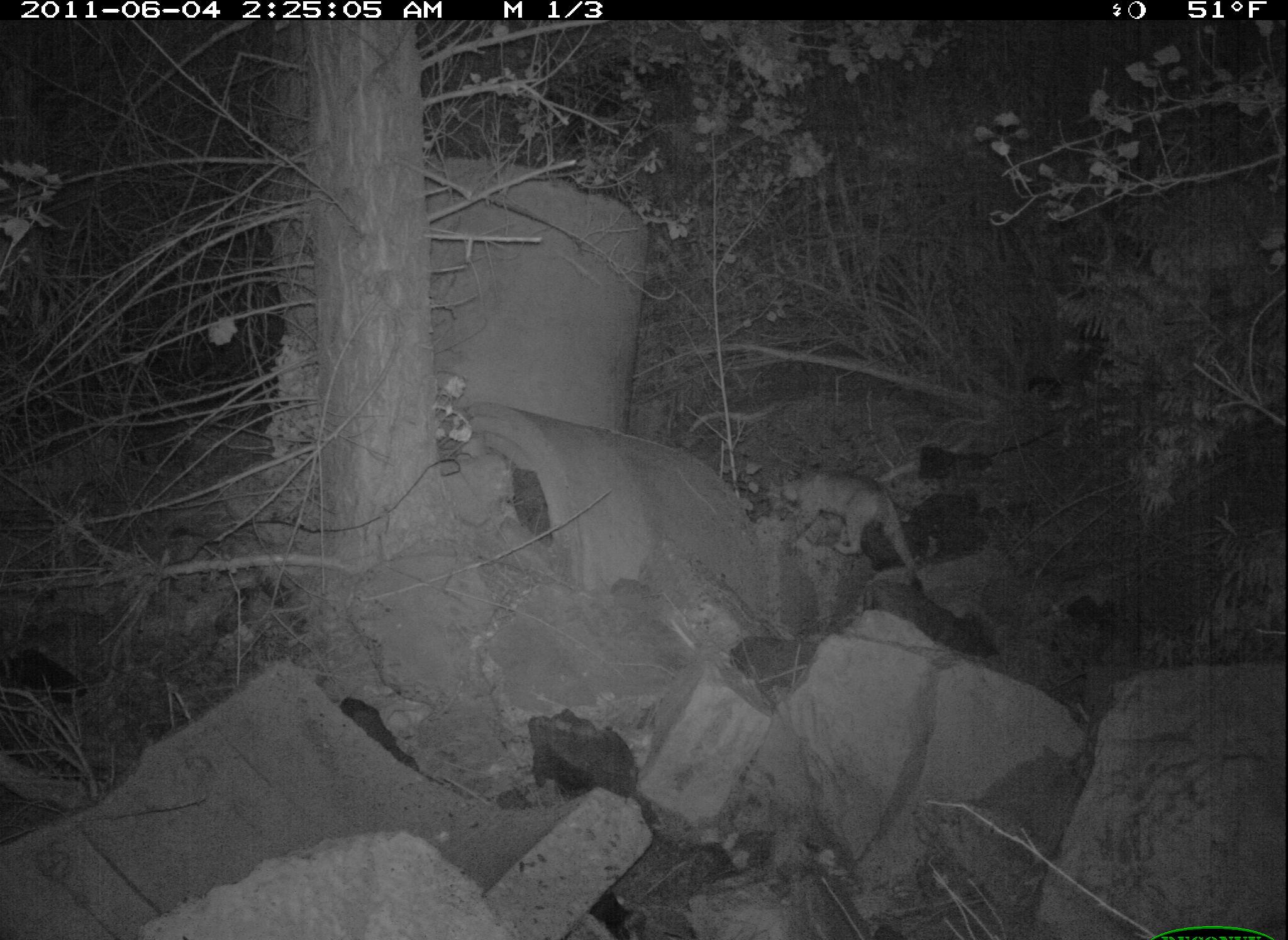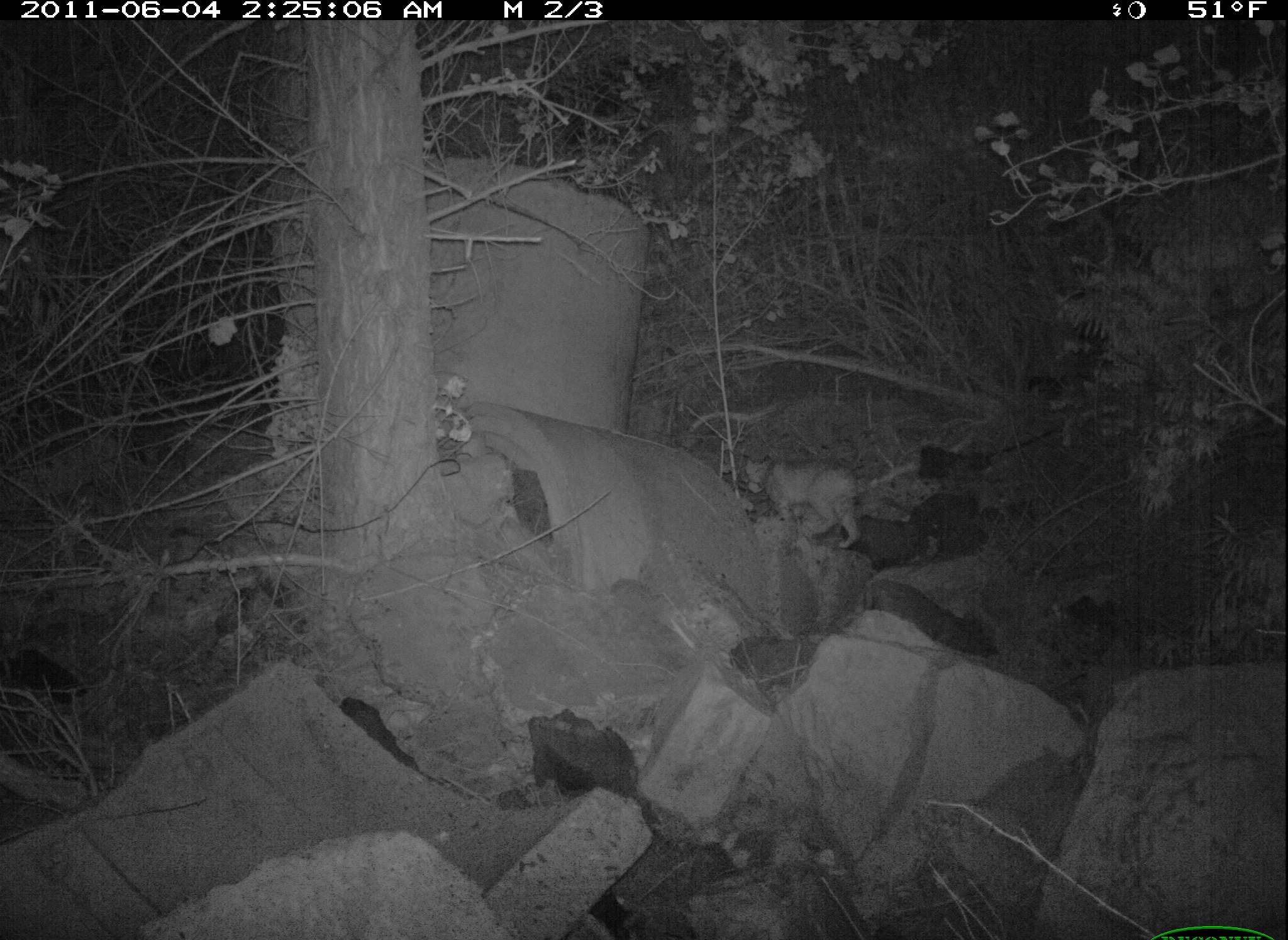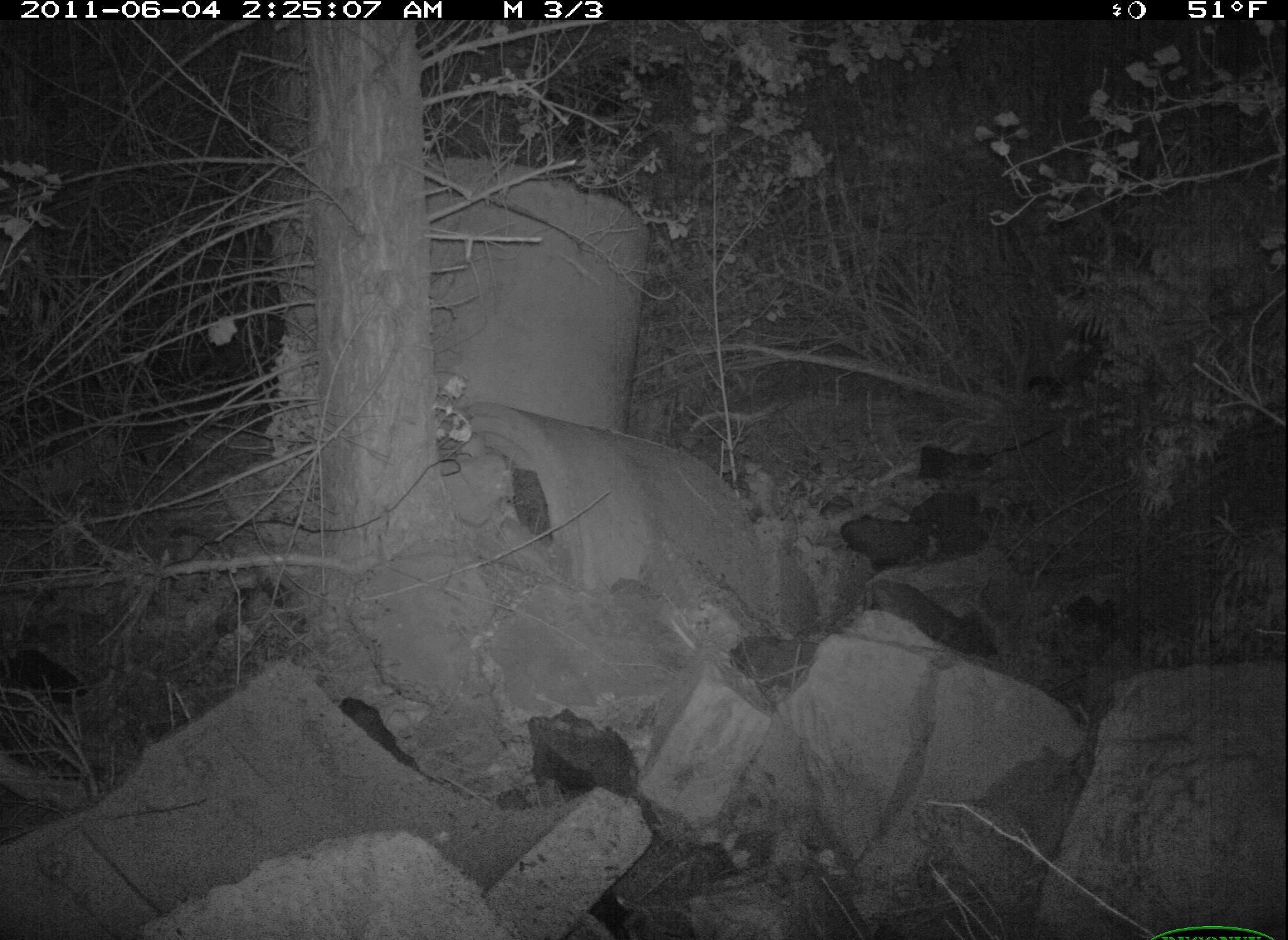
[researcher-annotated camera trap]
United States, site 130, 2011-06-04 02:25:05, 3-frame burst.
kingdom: Animalia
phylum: Chordata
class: Mammalia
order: Carnivora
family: Felidae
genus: Lynx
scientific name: Lynx rufus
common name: bobcat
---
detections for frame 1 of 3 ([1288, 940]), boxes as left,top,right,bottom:
bobcat: 771,461,936,585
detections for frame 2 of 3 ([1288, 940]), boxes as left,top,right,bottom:
bobcat: 734,451,877,557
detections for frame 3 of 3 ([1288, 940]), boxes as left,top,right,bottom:
bobcat: 726,458,794,536